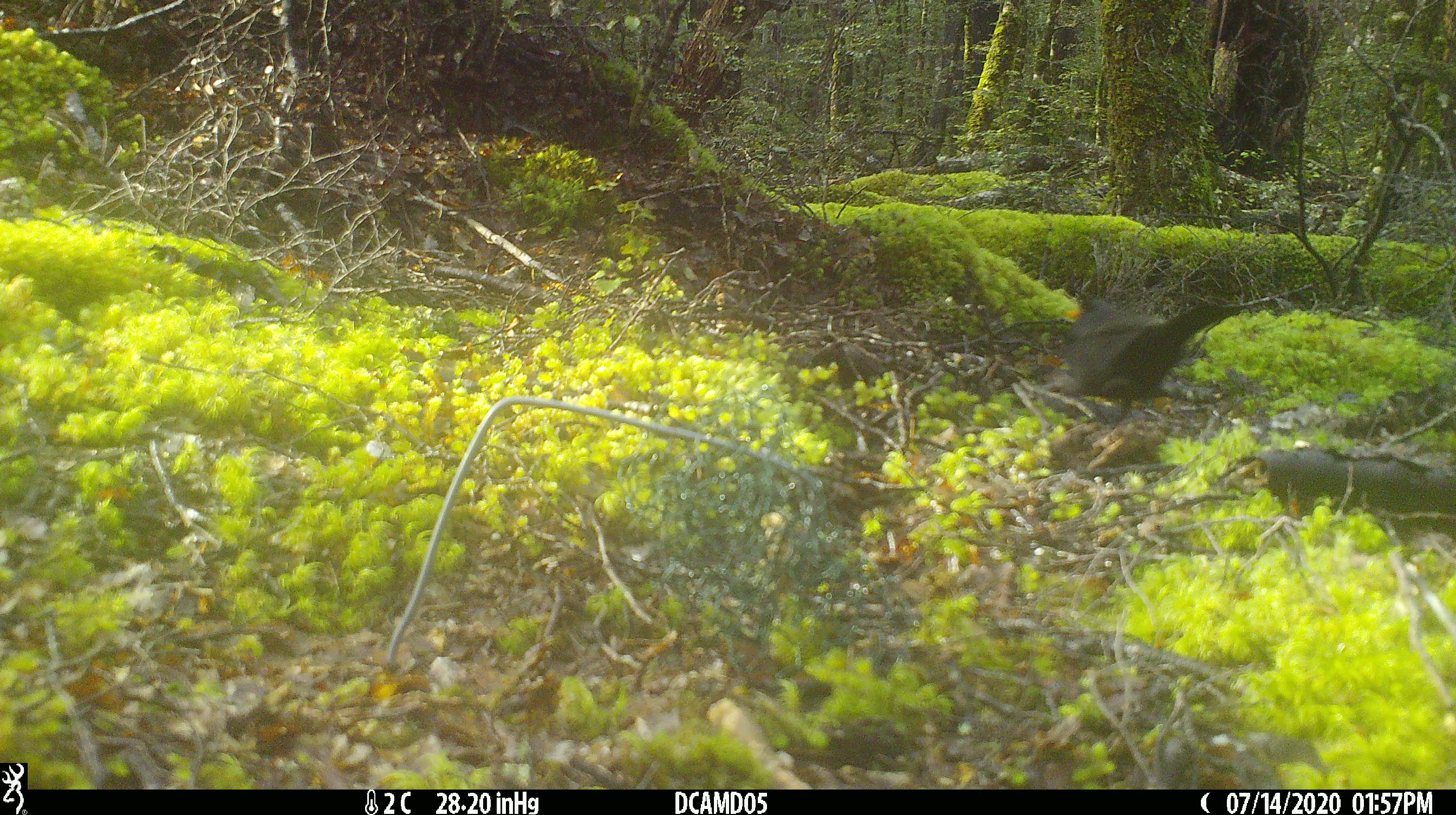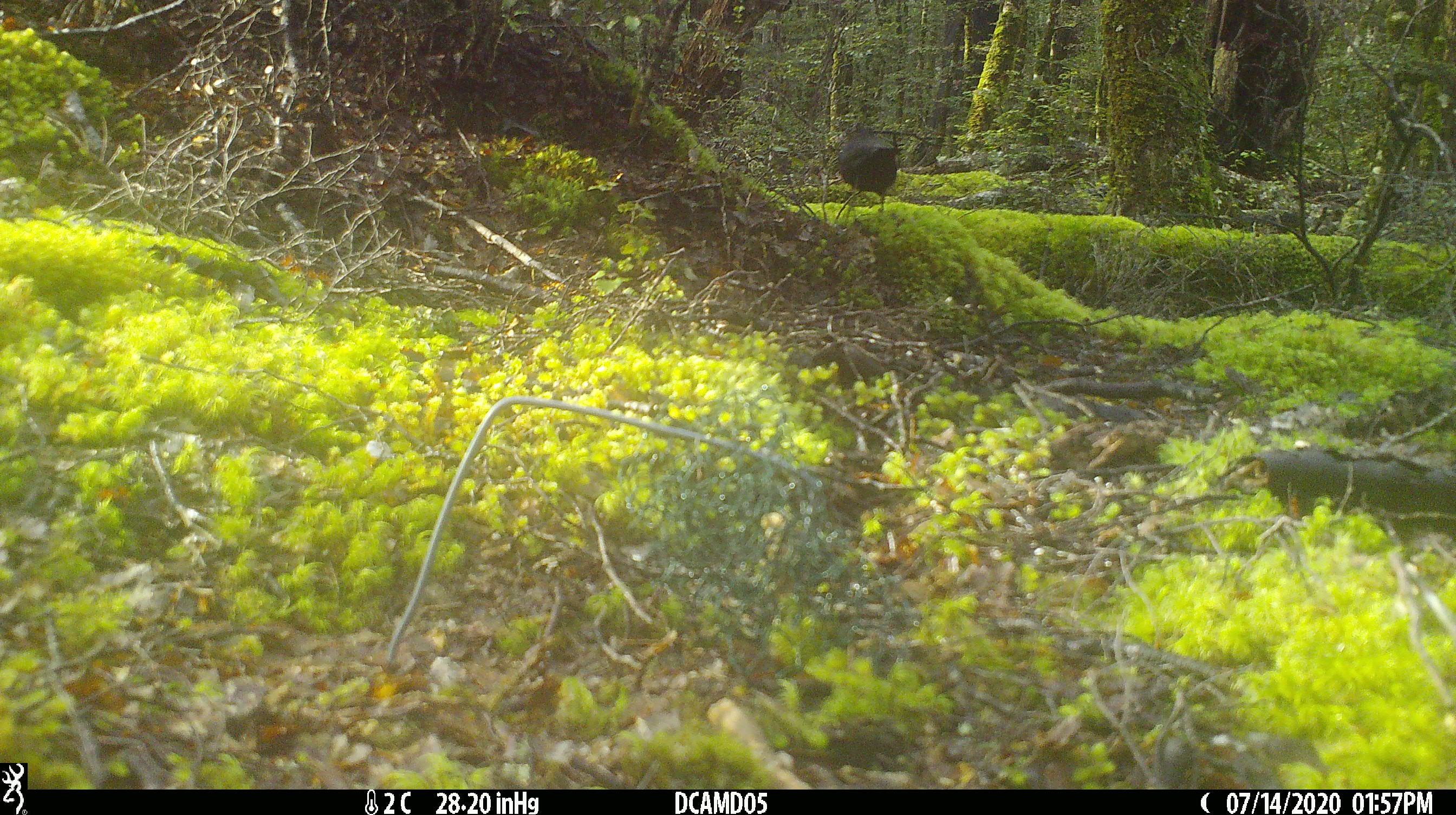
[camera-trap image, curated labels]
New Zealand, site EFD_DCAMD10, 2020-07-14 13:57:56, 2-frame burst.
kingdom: Animalia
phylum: Chordata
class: Aves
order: Passeriformes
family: Turdidae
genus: Turdus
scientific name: Turdus merula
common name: eurasian blackbird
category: blackbird